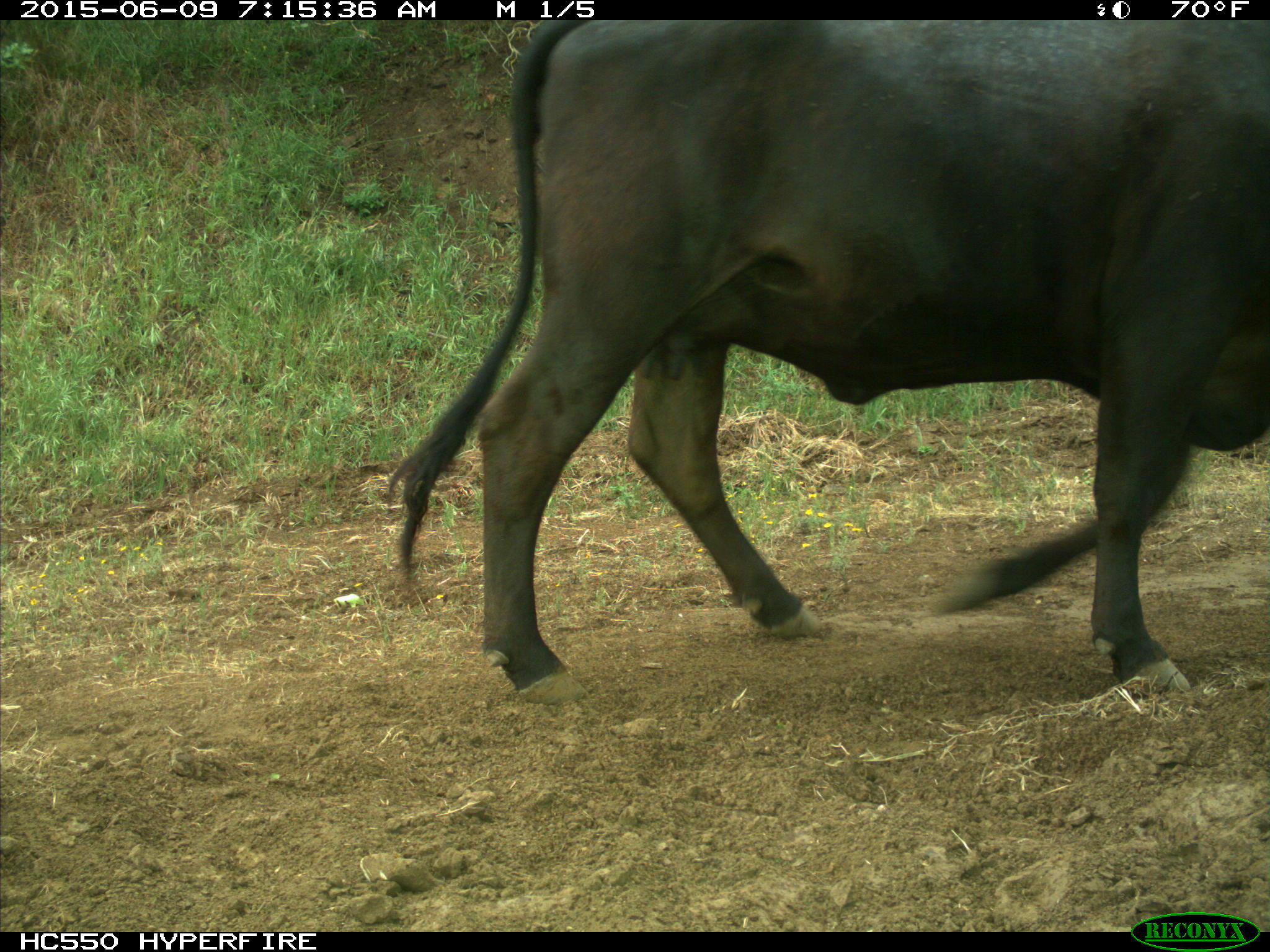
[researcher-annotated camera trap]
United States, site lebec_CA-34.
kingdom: Animalia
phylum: Chordata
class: Mammalia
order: Artiodactyla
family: Bovidae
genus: Bos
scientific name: Bos taurus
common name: domestic cow